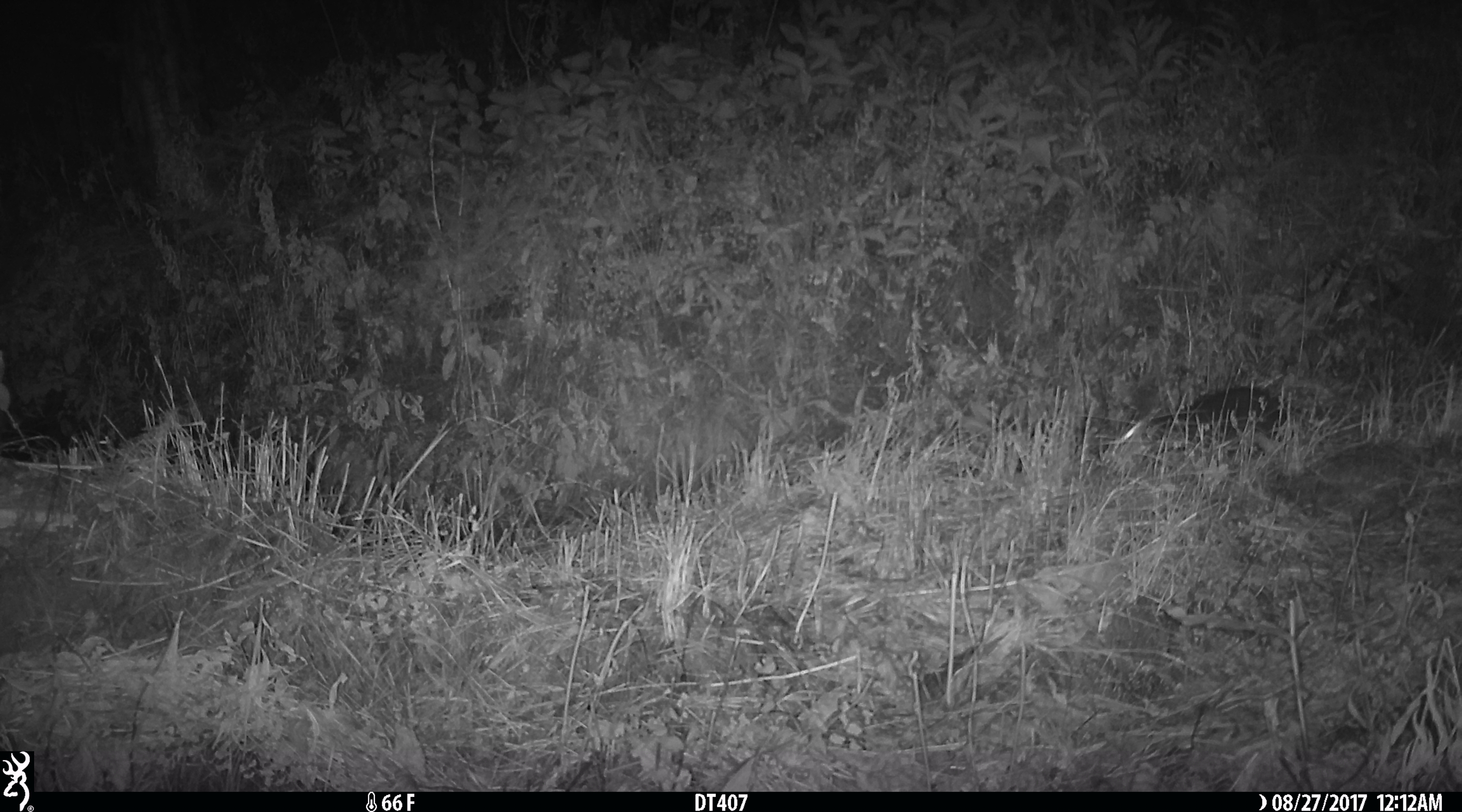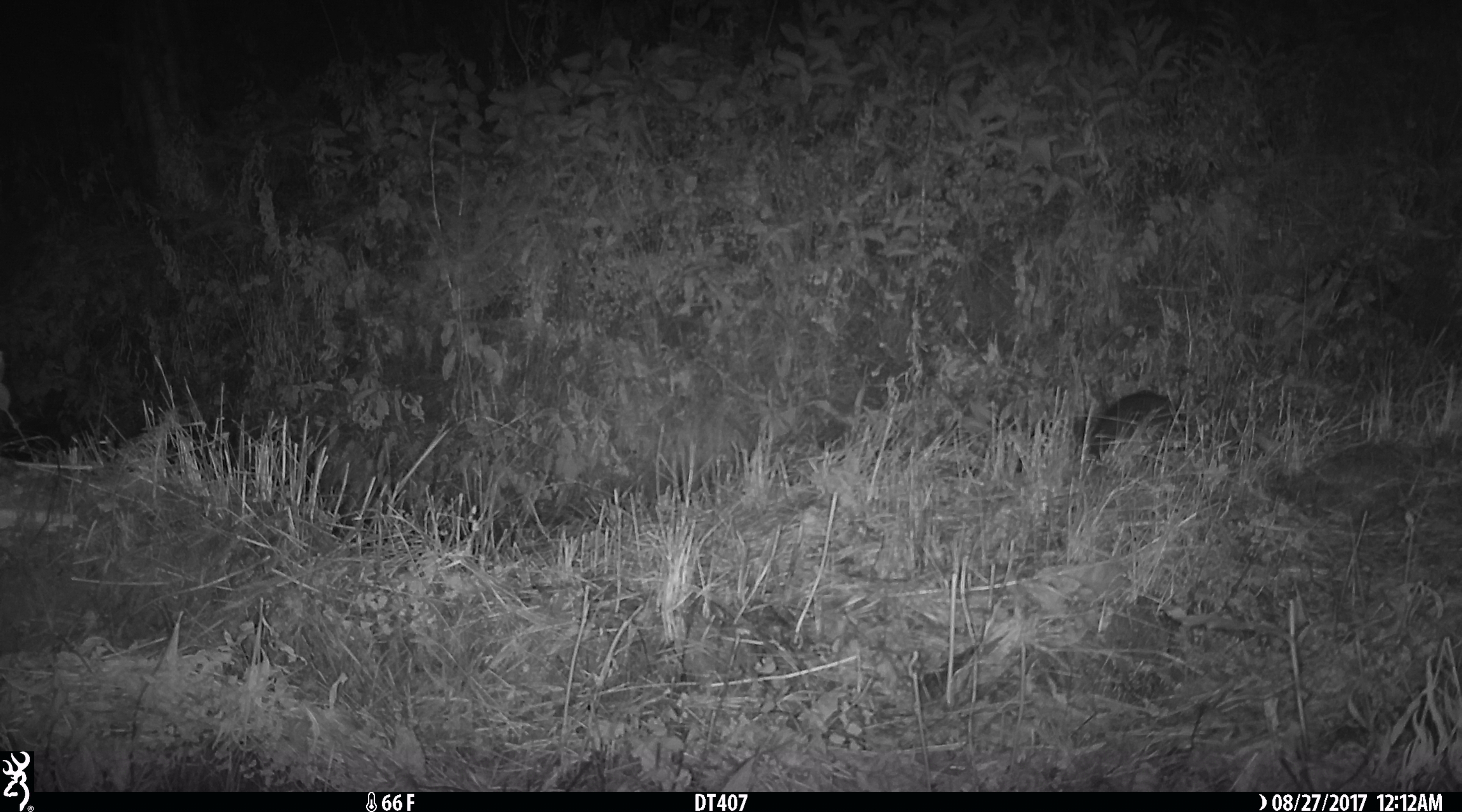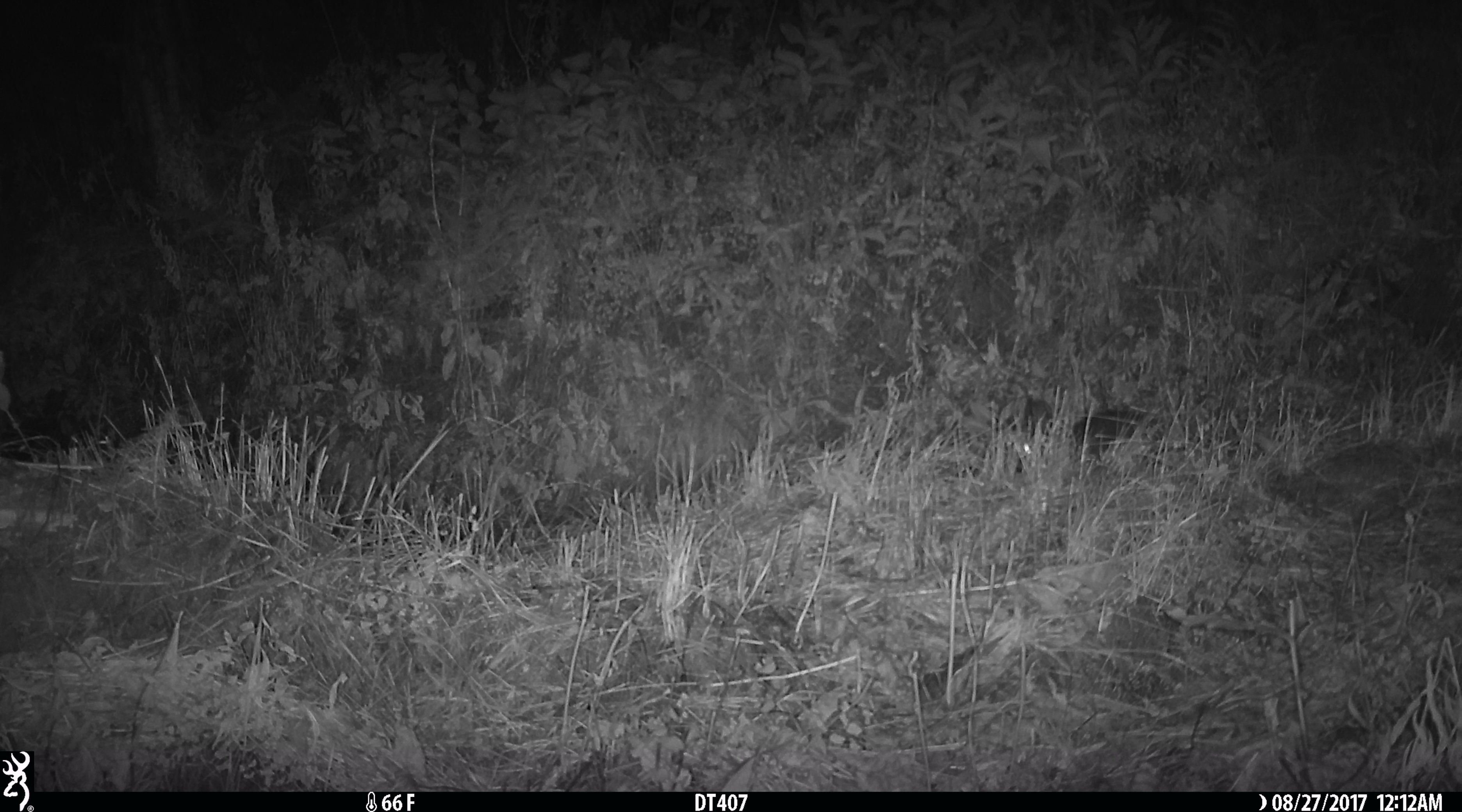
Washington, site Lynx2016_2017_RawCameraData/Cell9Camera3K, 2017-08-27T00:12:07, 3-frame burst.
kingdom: Animalia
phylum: Chordata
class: Mammalia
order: Lagomorpha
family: Leporidae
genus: Lepus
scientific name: Lepus americanus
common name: snowshoe hare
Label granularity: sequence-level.